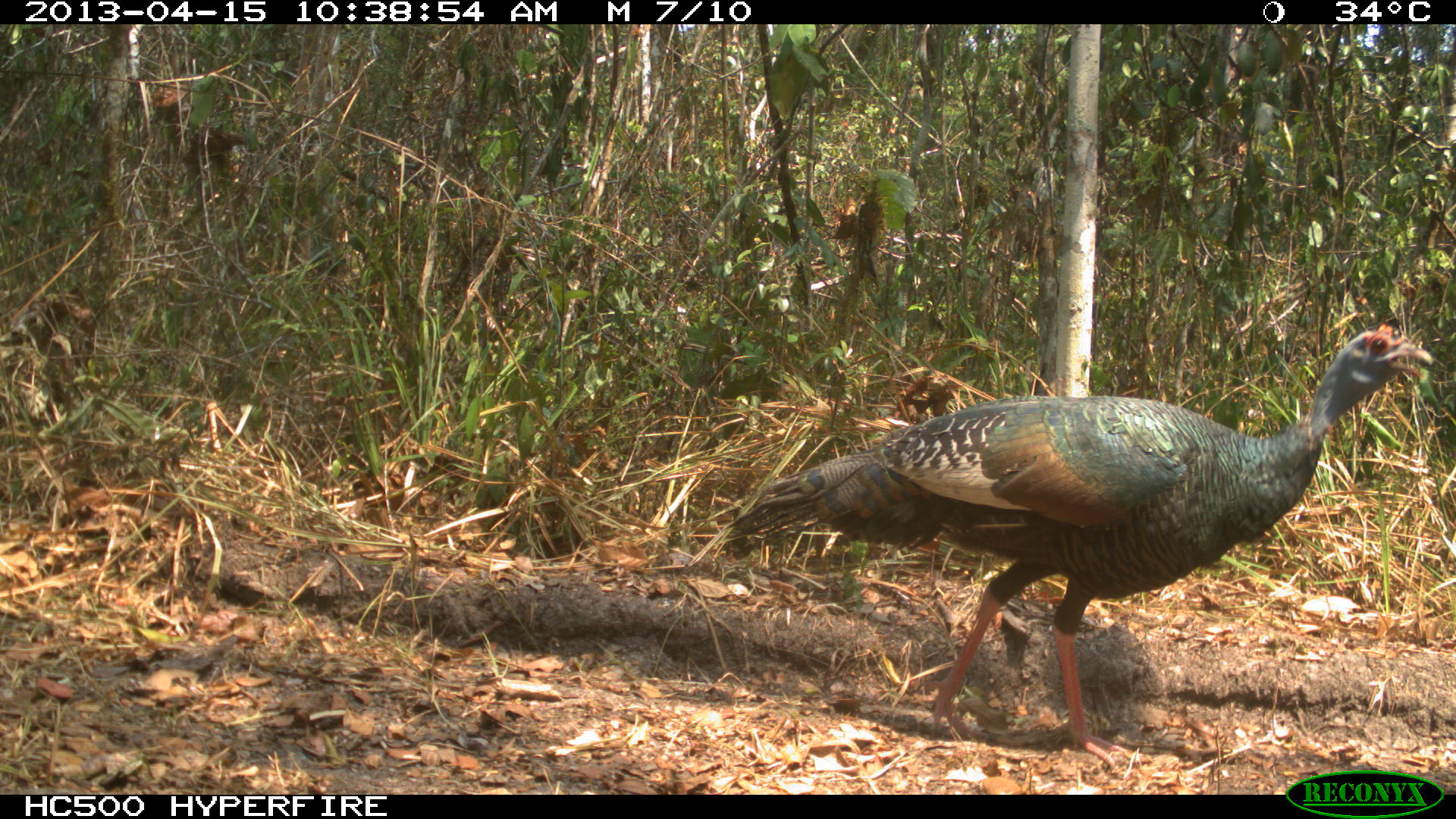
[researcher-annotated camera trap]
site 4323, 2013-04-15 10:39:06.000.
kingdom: Animalia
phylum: Chordata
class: Aves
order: Galliformes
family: Phasianidae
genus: Meleagris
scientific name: Meleagris ocellata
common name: ocellated turkey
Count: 1.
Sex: female.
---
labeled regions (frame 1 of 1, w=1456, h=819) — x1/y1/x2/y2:
meleagris ocellata: 722/324/1432/771